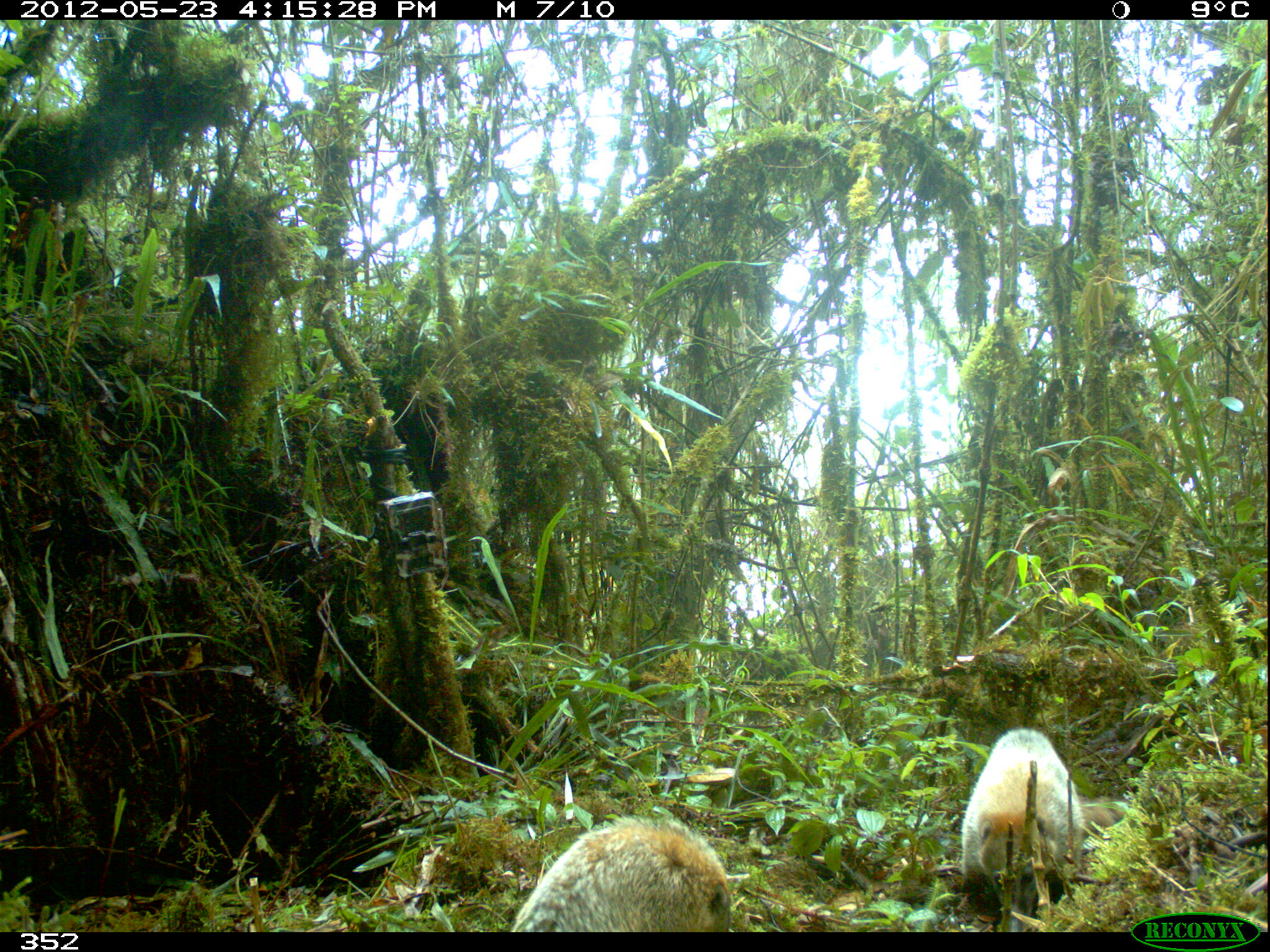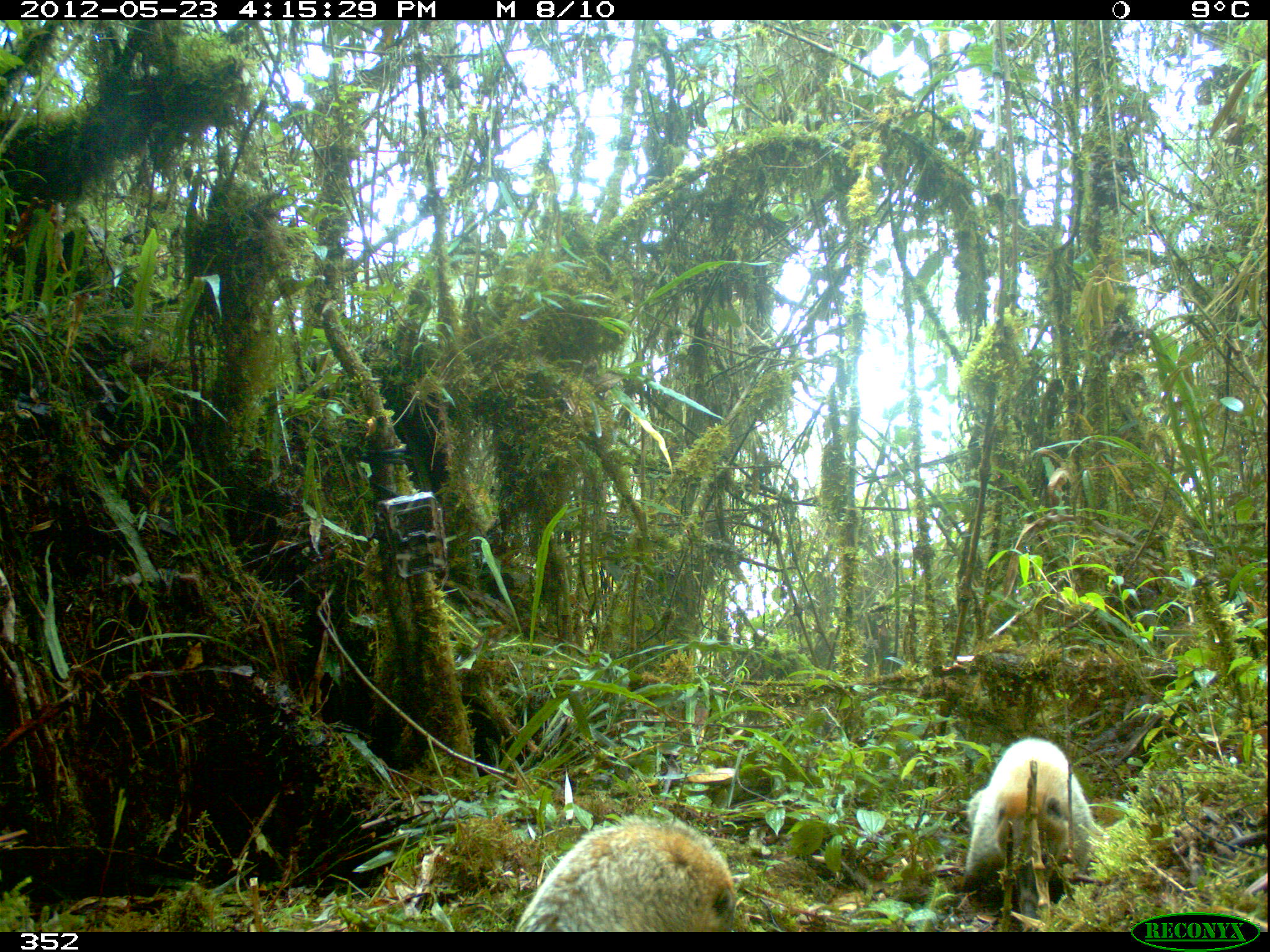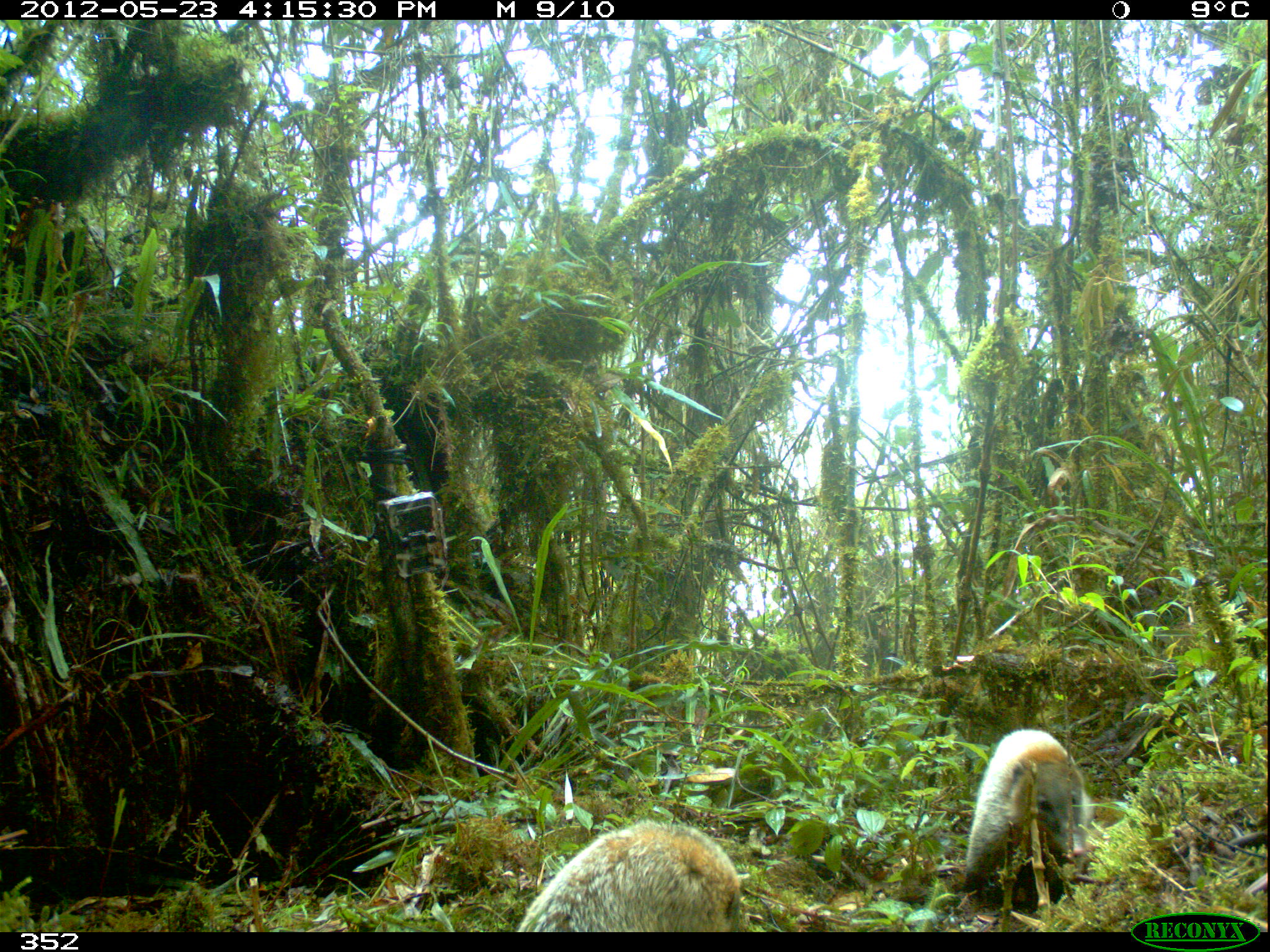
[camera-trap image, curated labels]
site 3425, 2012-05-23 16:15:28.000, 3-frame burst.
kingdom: Animalia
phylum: Chordata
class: Mammalia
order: Carnivora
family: Procyonidae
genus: Nasua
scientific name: Nasua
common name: coatis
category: unknown coati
Unknown coati (coatis) (Nasua).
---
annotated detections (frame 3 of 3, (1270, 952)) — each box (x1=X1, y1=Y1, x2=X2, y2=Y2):
unknown coati: (x1=517, y1=819, x2=744, y2=932); (x1=964, y1=725, x2=1097, y2=894)